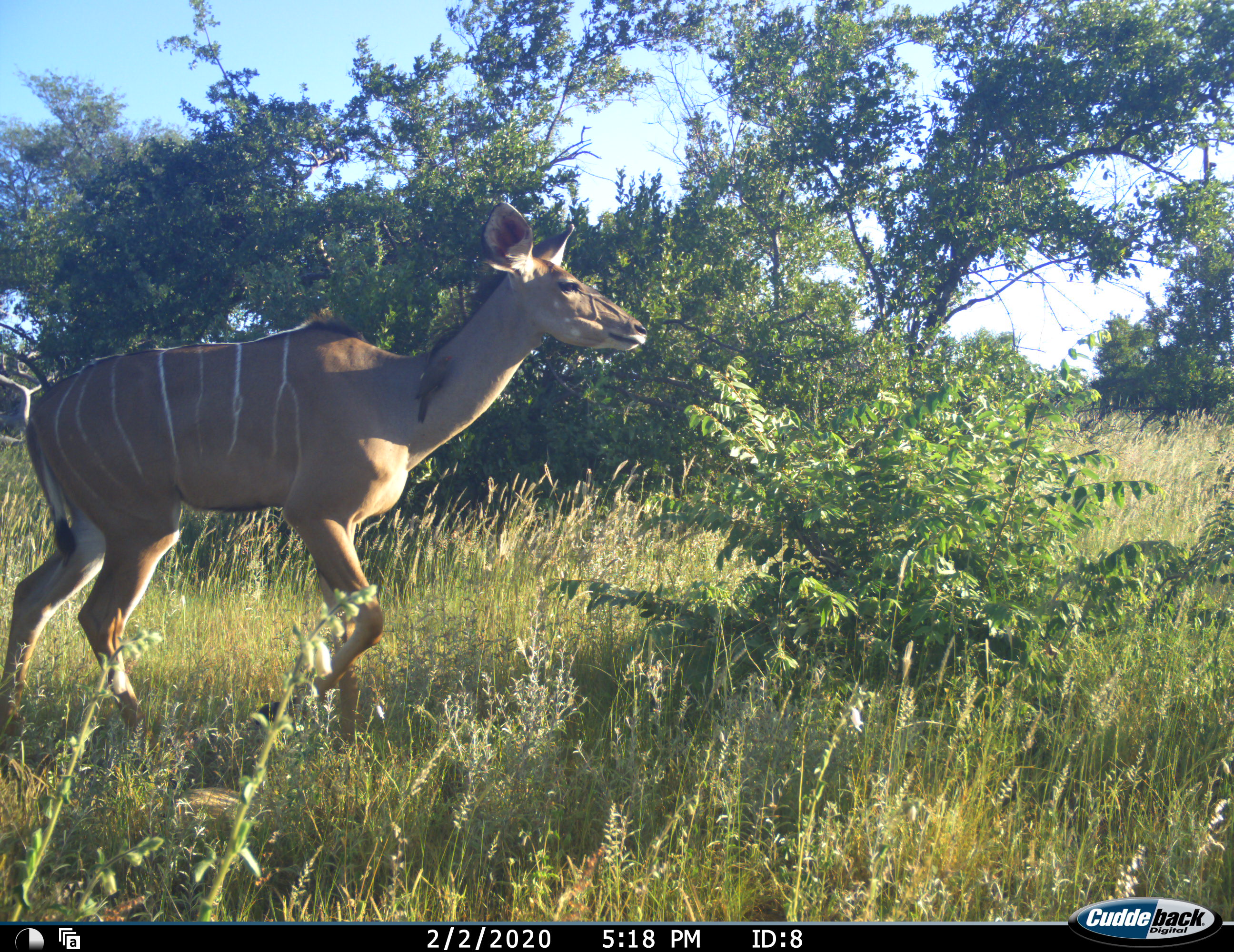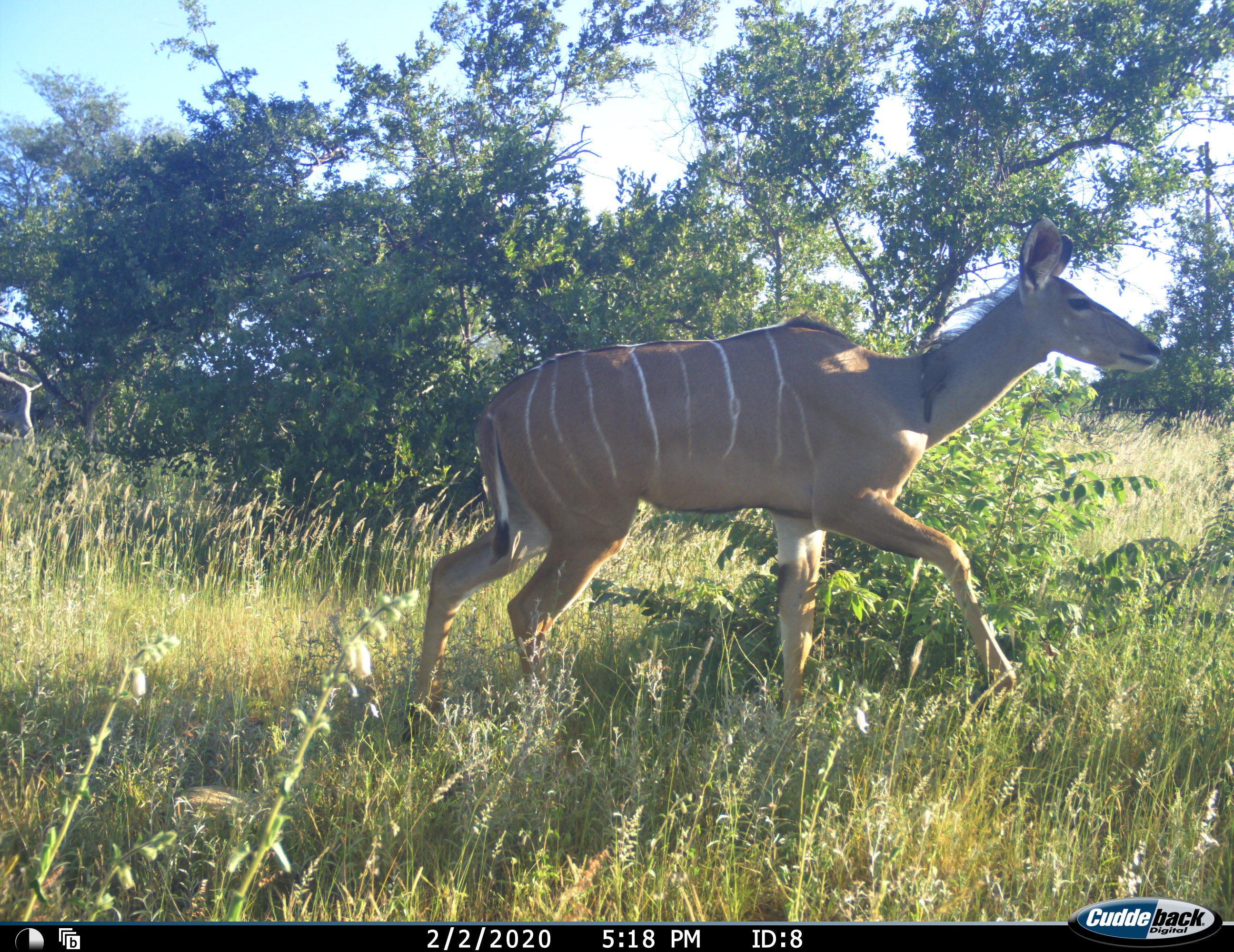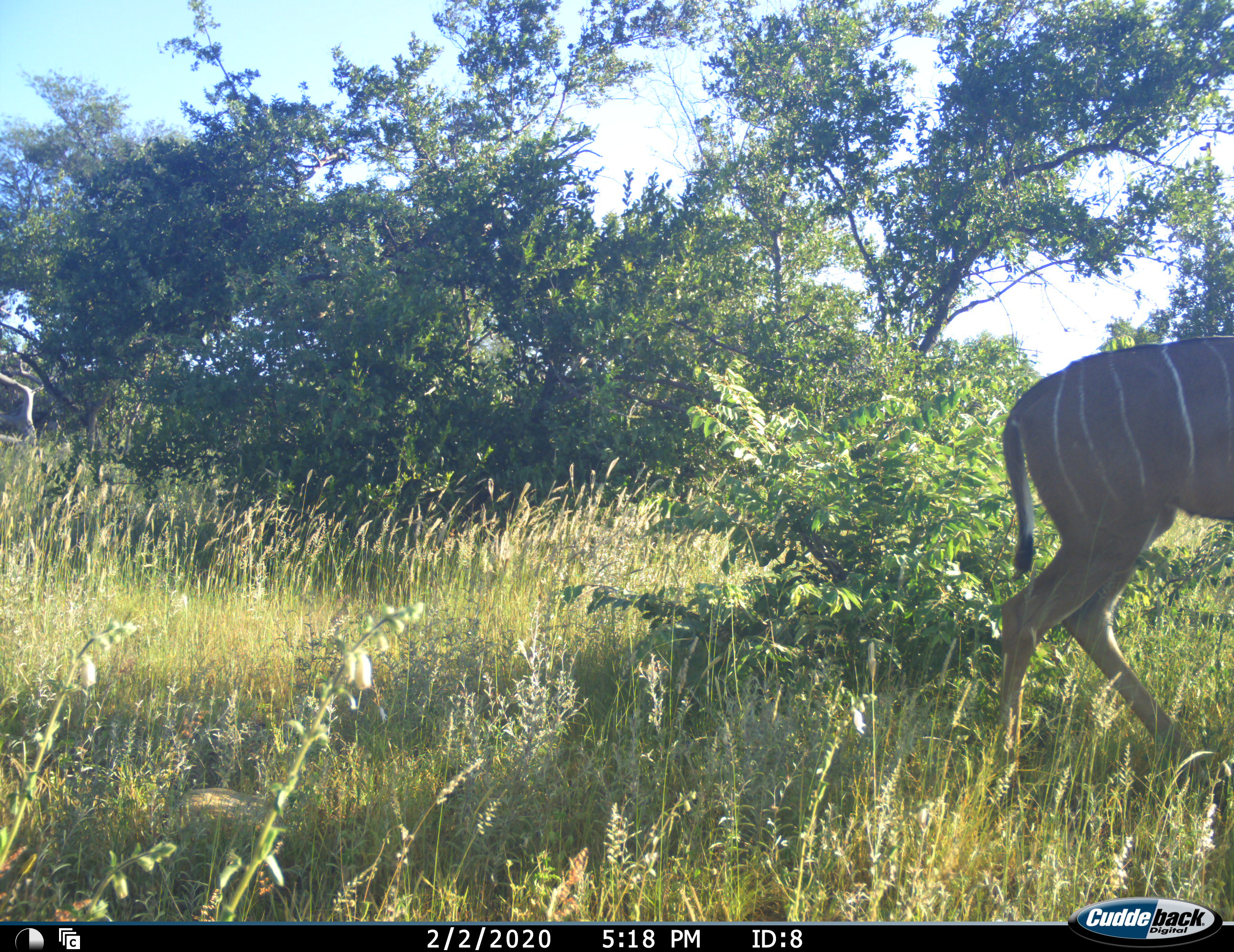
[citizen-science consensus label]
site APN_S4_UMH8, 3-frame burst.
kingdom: Animalia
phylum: Chordata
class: Mammalia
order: Artiodactyla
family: Bovidae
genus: Tragelaphus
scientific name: Tragelaphus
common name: kudu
Kudu (Tragelaphus), count 1. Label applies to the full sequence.